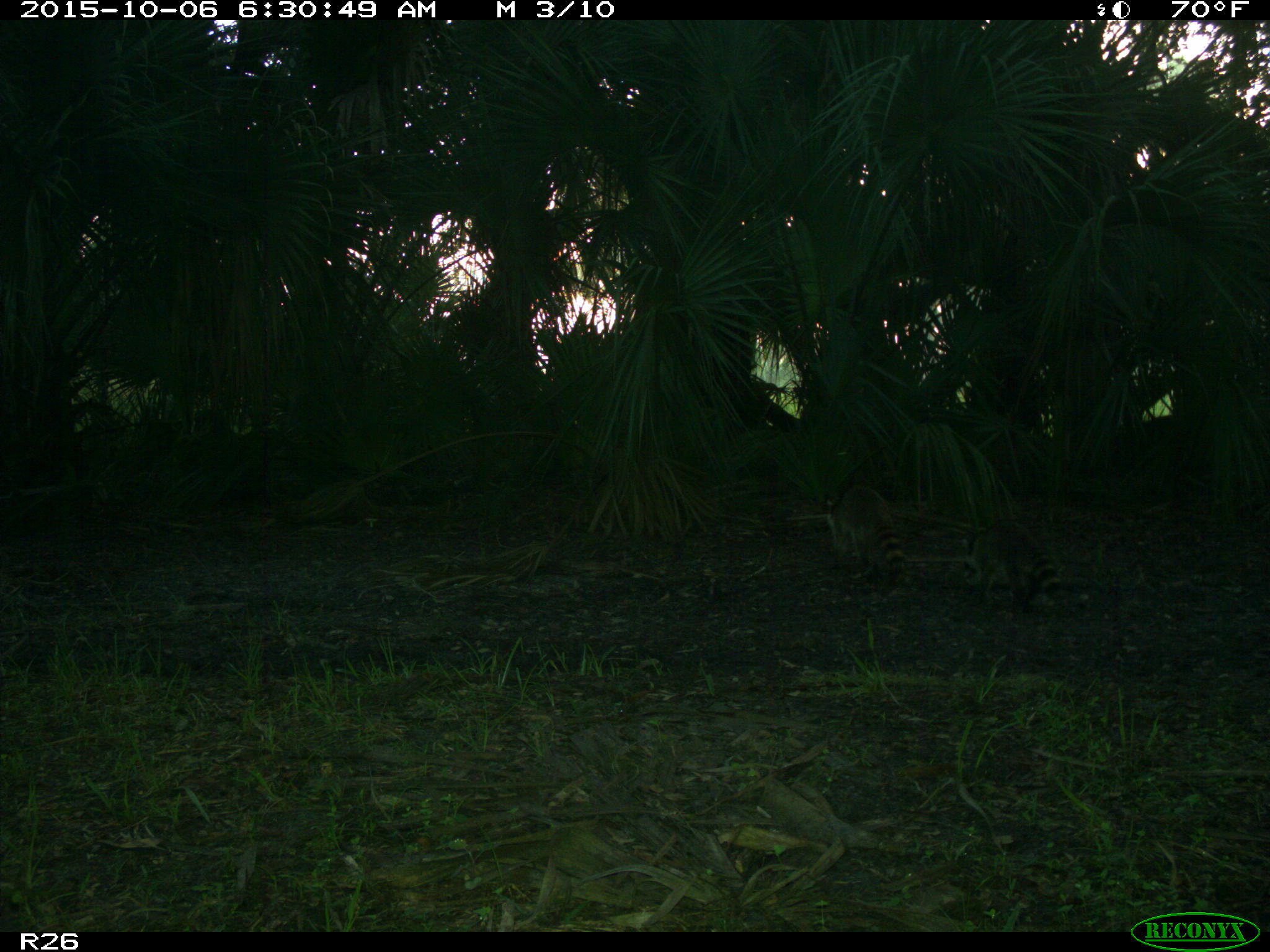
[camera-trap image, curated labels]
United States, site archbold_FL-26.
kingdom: Animalia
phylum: Chordata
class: Mammalia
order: Carnivora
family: Procyonidae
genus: Procyon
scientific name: Procyon lotor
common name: common raccoon